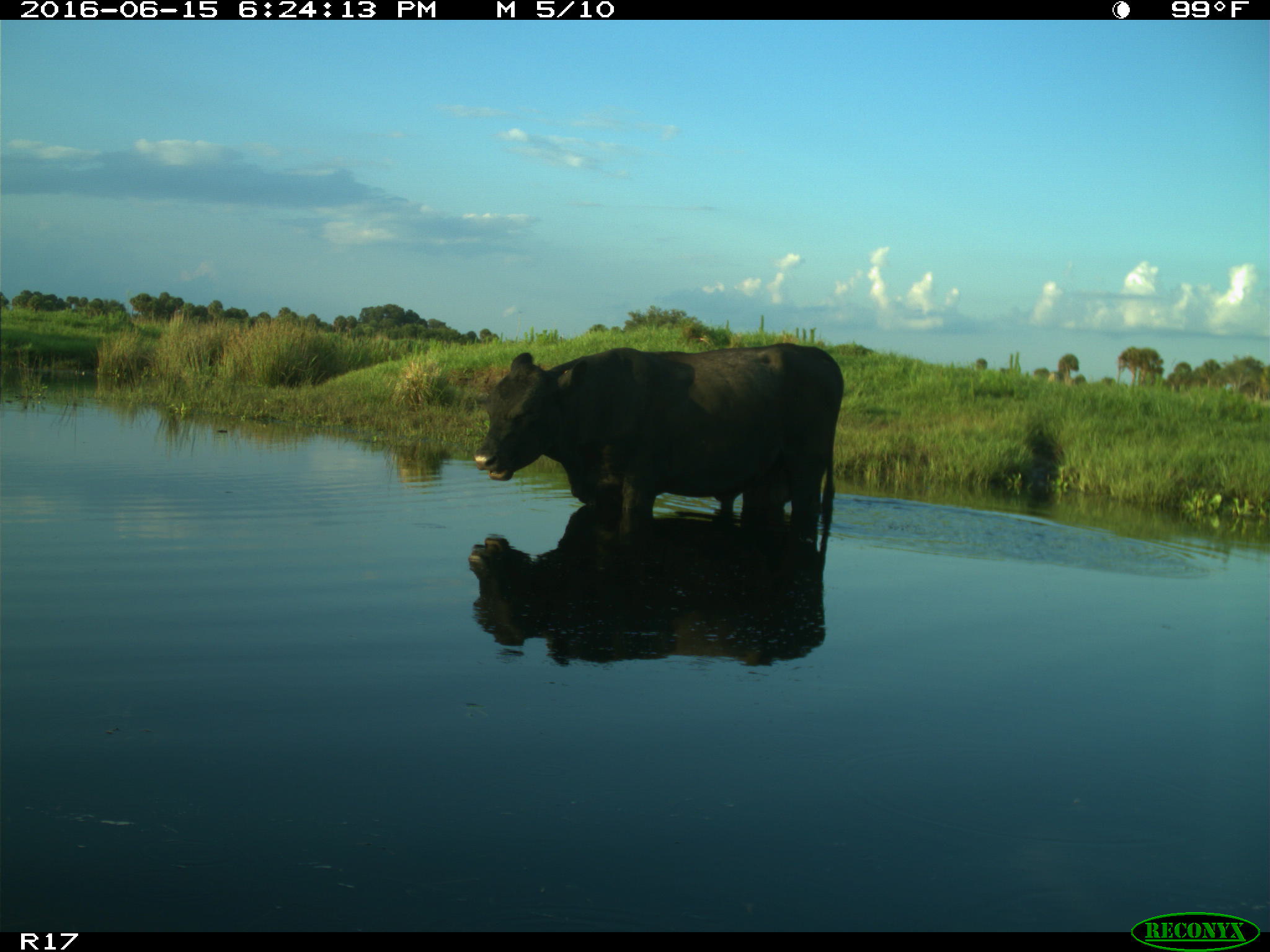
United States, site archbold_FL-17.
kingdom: Animalia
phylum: Chordata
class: Mammalia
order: Artiodactyla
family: Bovidae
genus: Bos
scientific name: Bos taurus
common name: domestic cow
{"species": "Bos taurus (domestic cow)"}